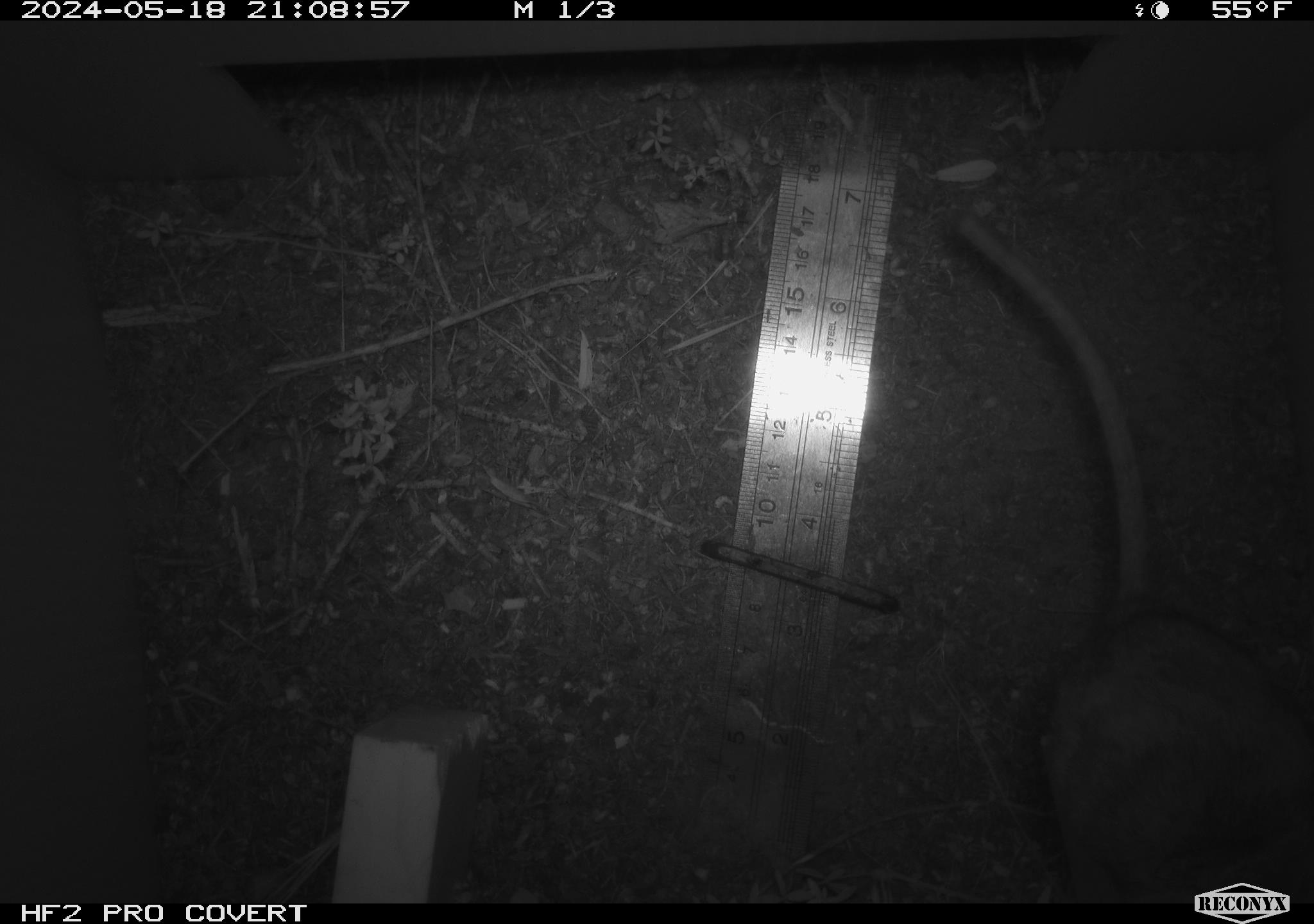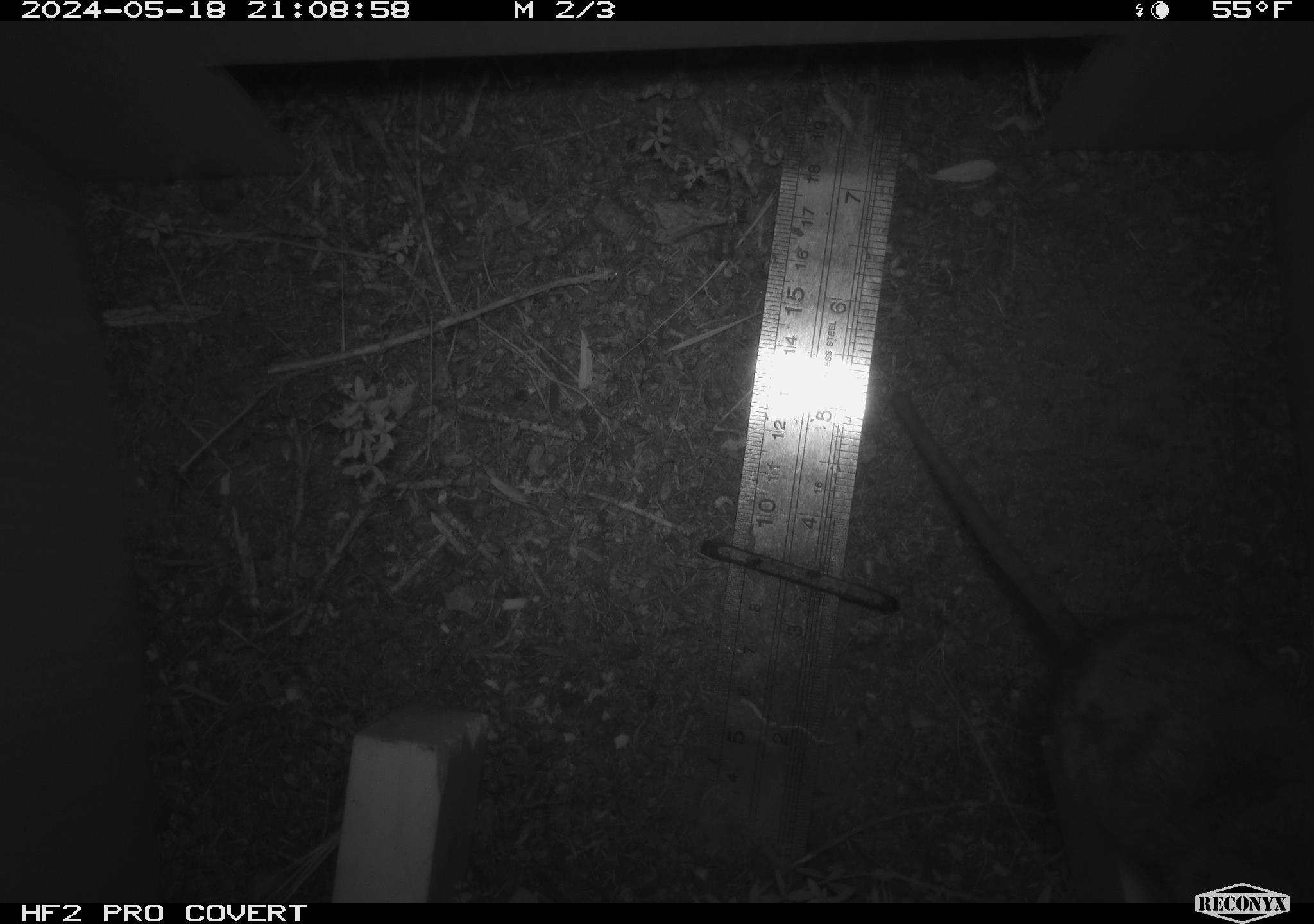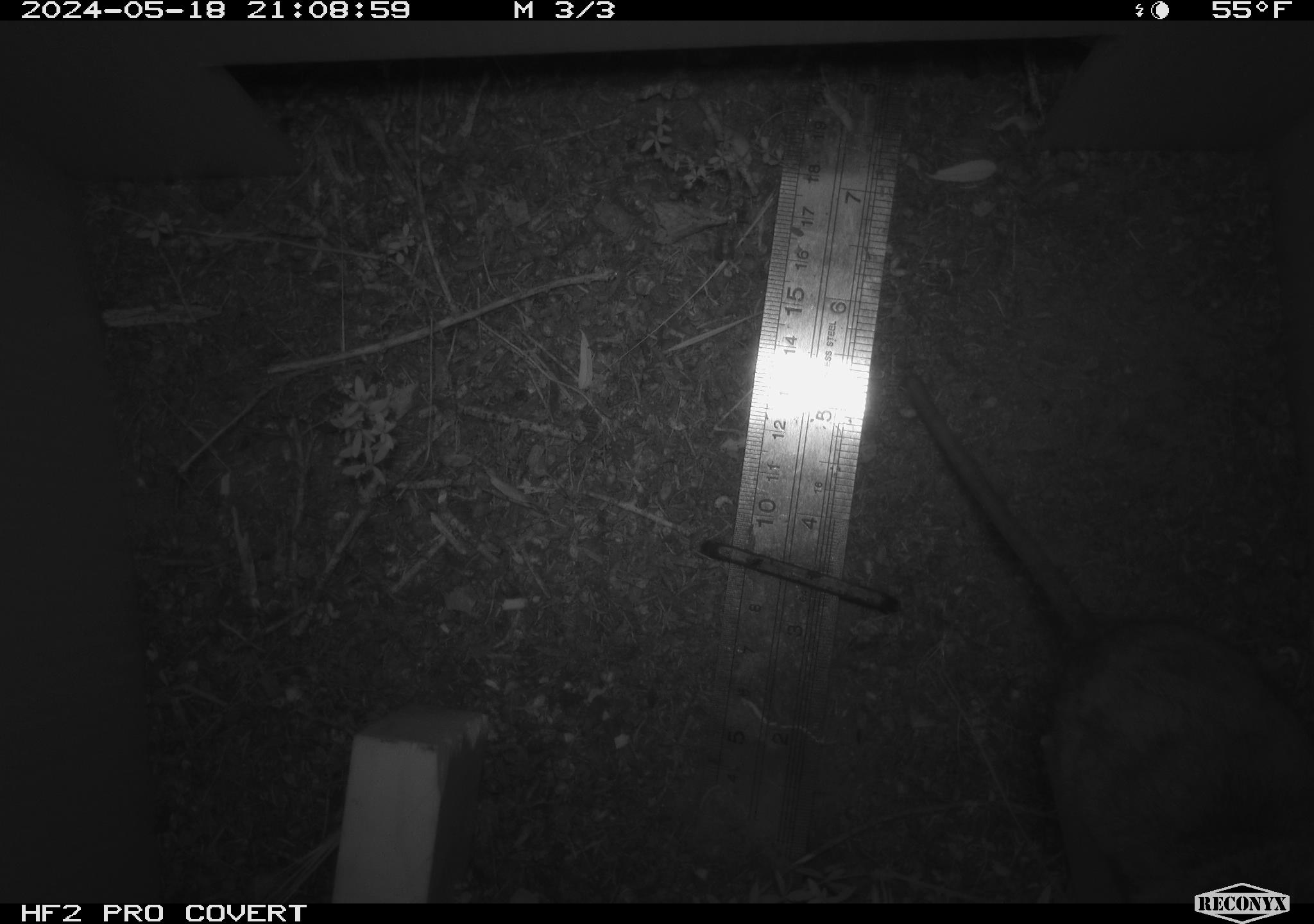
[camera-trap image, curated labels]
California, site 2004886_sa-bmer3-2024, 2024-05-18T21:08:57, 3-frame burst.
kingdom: Animalia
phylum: Chordata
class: Mammalia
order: Rodentia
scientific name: Rodentia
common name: woodrat or rat or mouse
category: woodrat or rat or mouse species